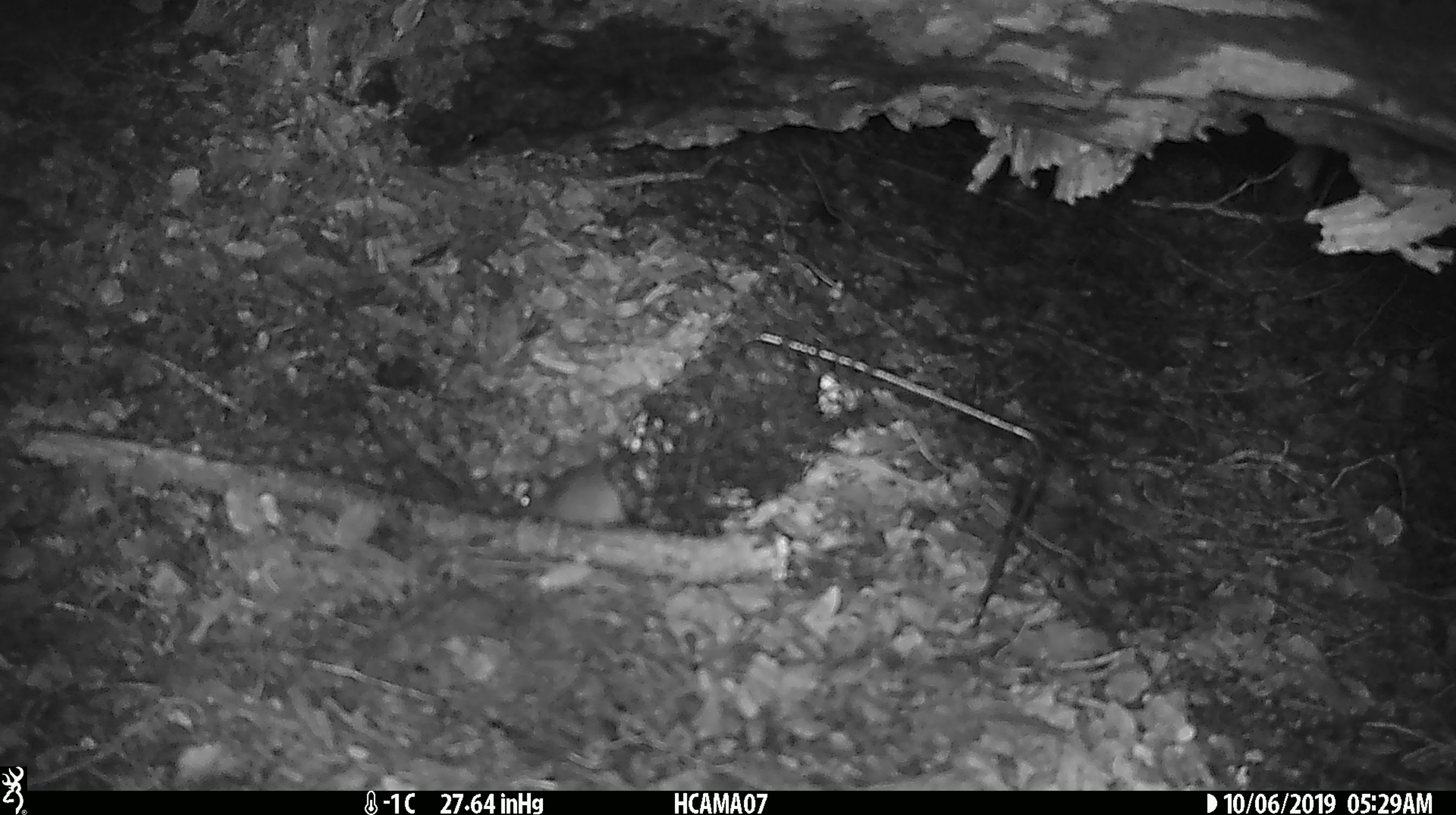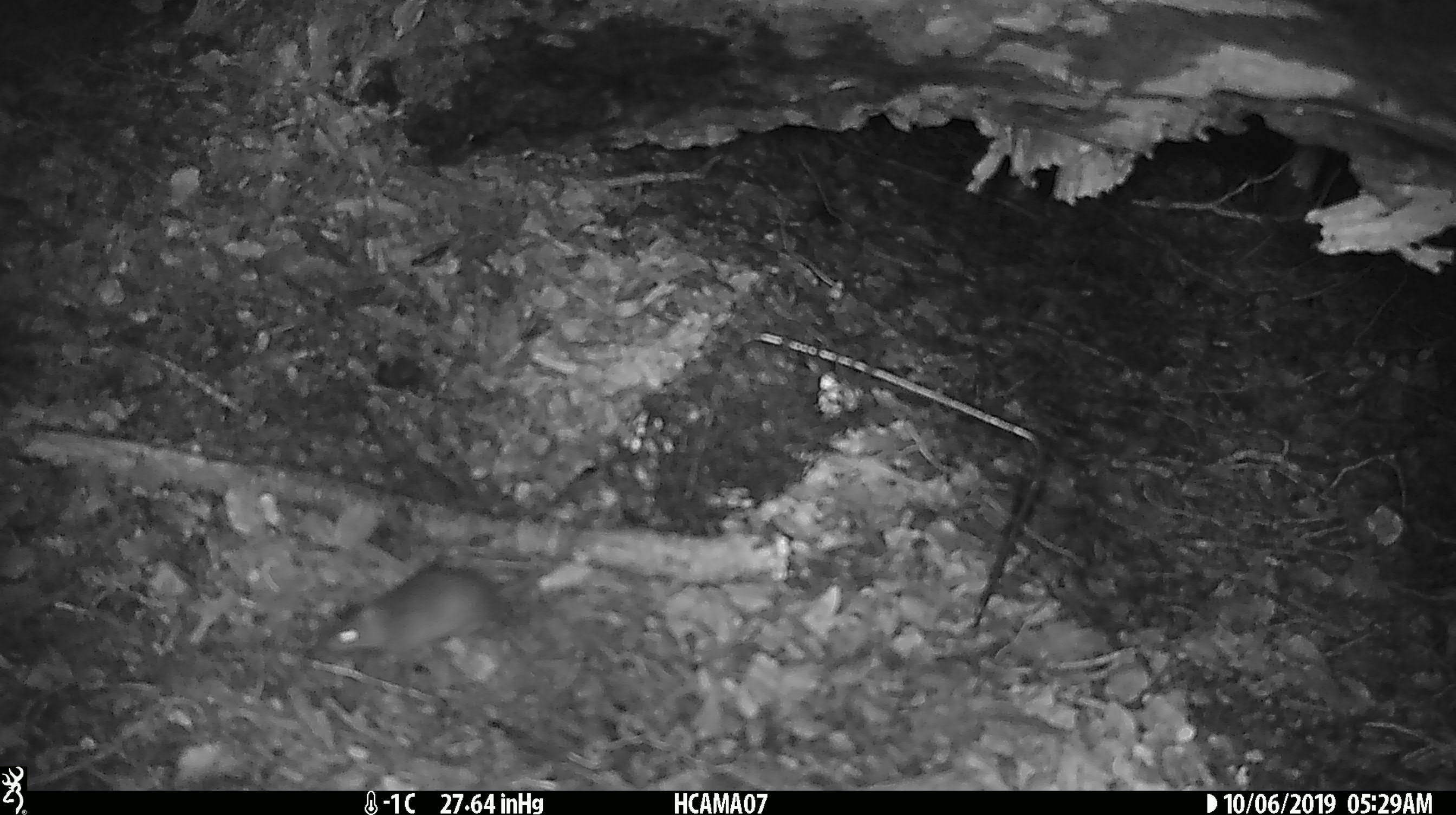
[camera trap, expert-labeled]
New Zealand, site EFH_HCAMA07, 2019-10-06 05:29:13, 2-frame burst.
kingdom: Animalia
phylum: Chordata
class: Mammalia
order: Rodentia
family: Muridae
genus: Mus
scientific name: Mus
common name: mouse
Mouse (Mus).